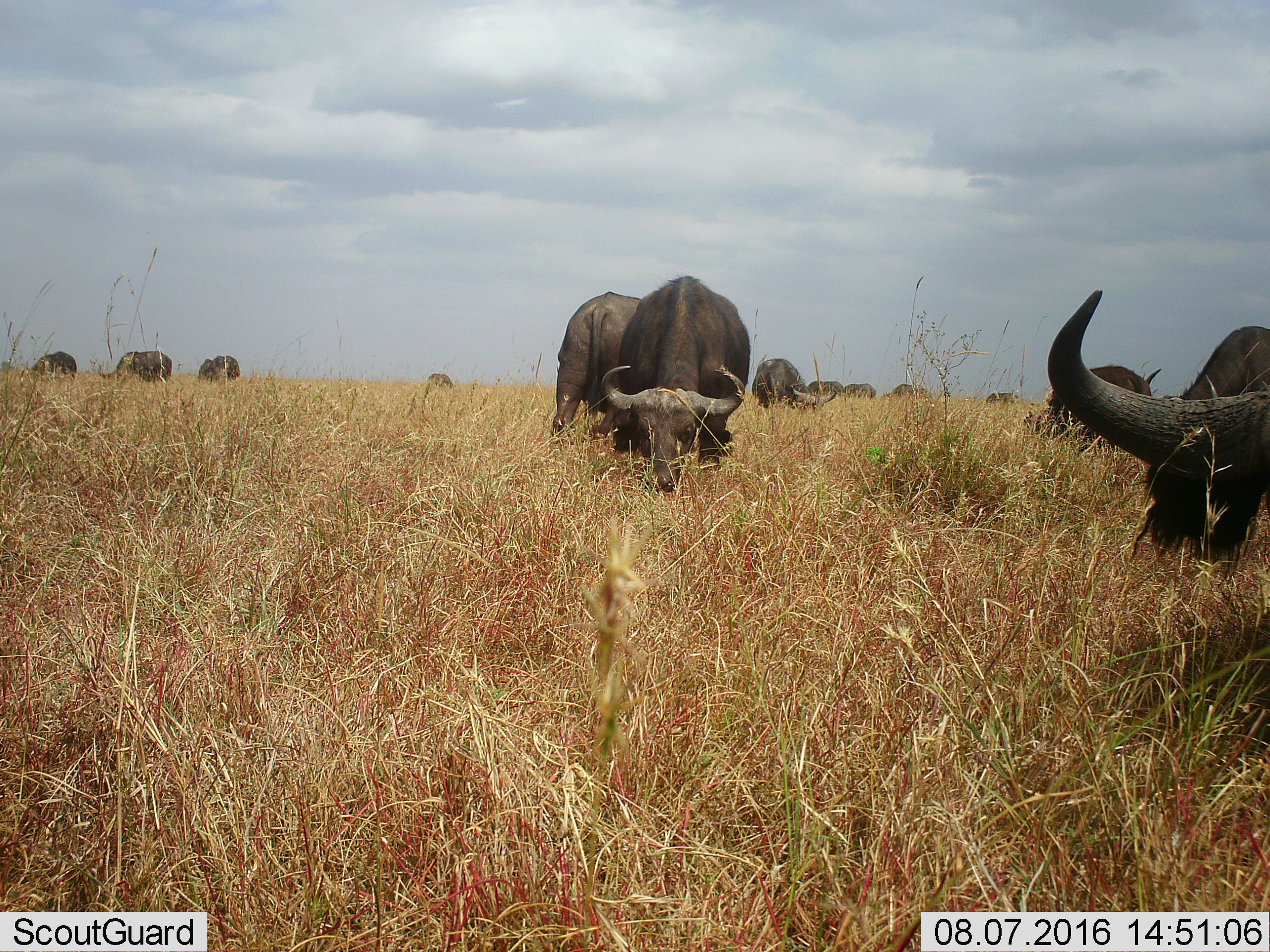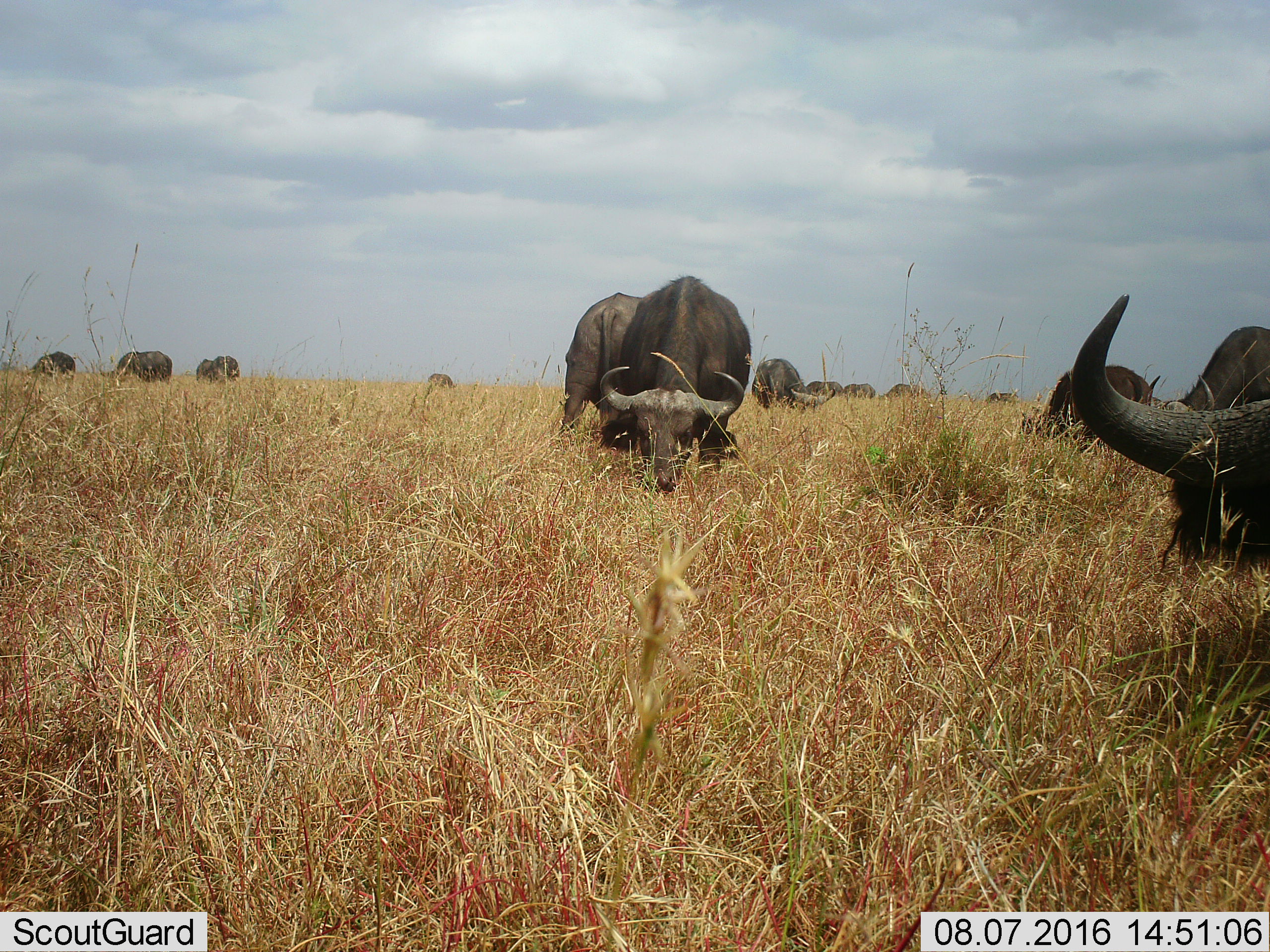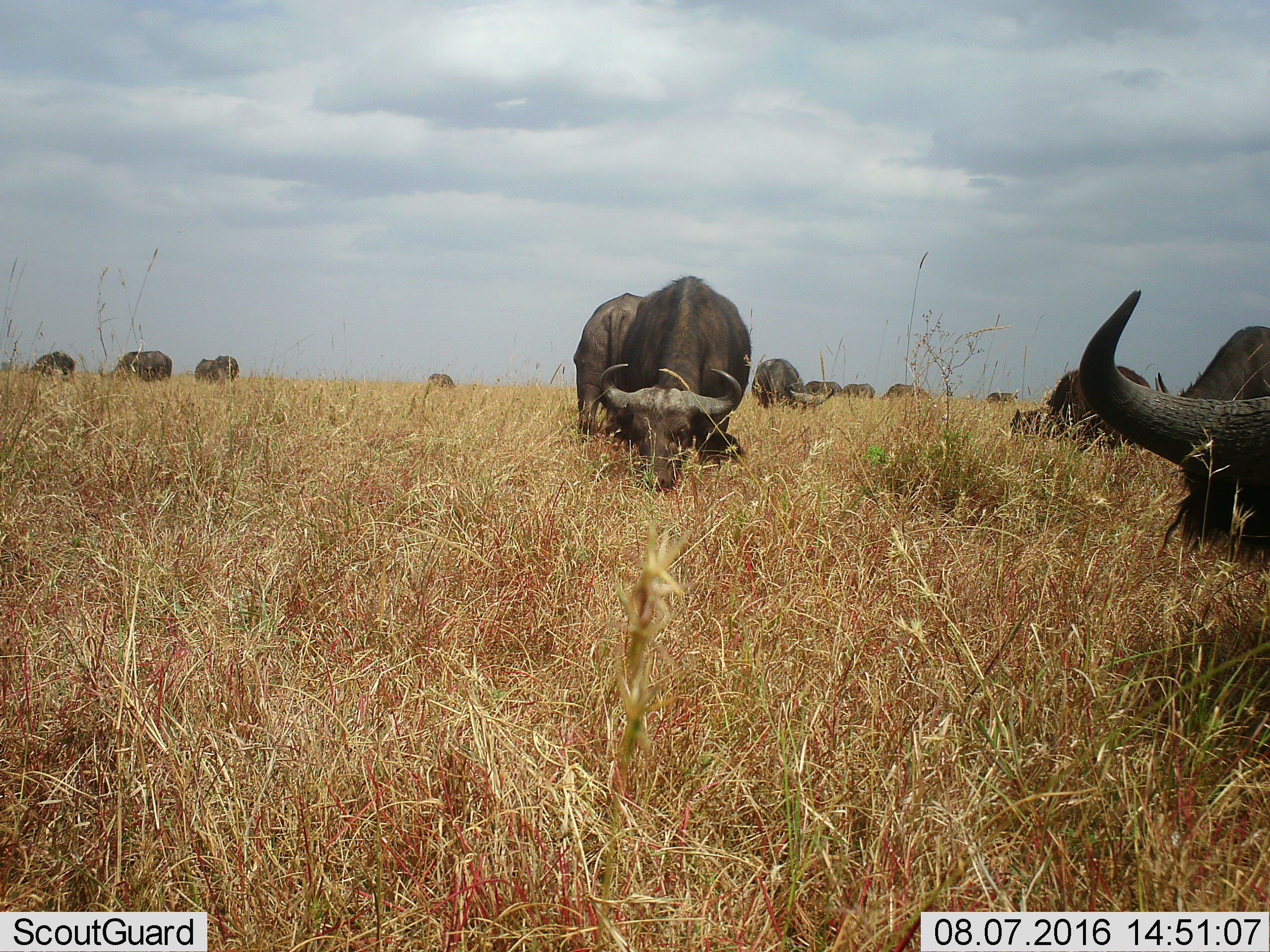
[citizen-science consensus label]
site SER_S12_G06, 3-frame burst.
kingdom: Animalia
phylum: Chordata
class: Mammalia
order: Artiodactyla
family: Bovidae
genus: Syncerus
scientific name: Syncerus caffer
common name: african buffalo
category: buffalo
Buffalo (african buffalo) (Syncerus caffer), count 11-50. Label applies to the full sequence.